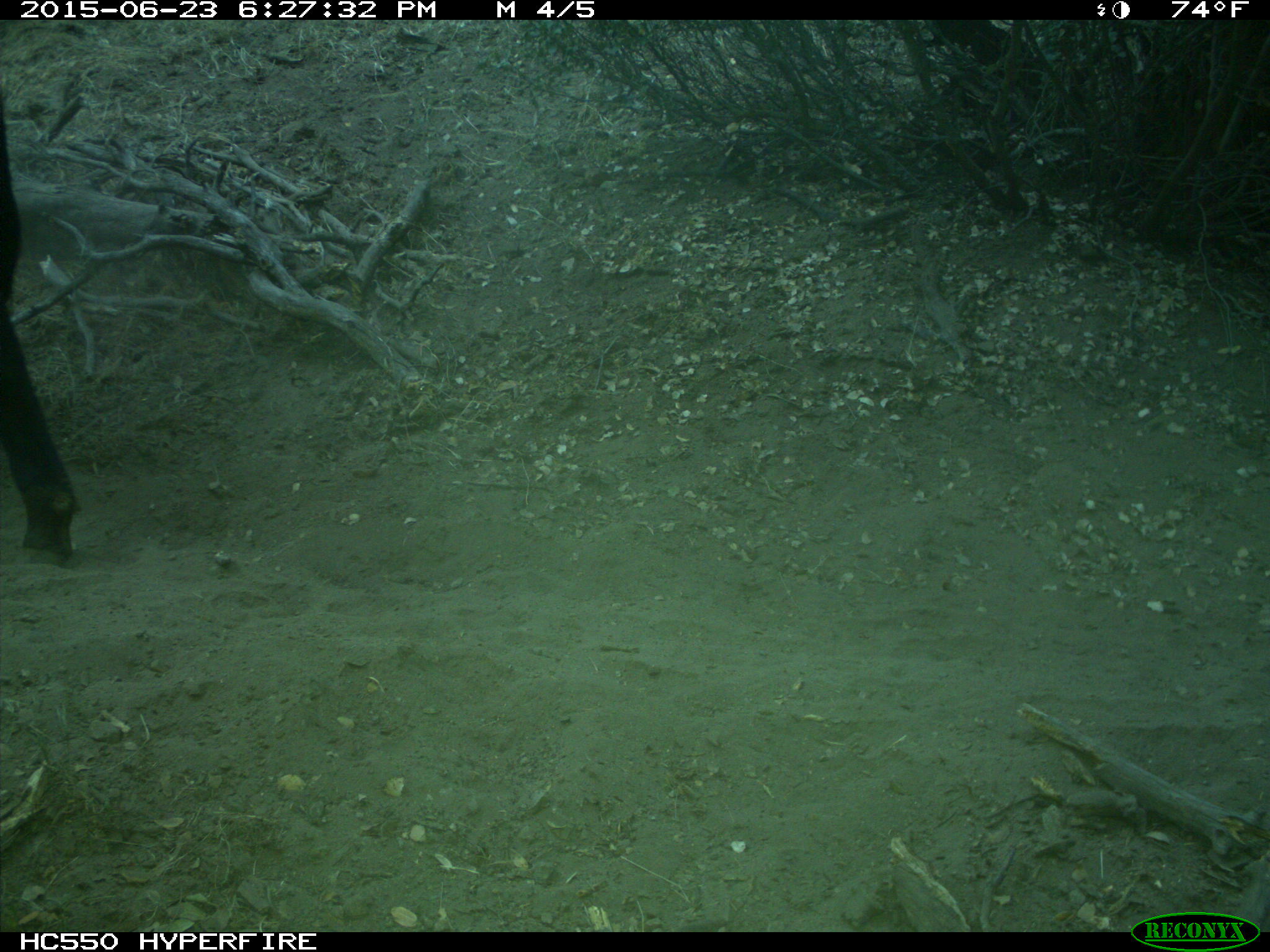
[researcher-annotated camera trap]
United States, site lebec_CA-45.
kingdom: Animalia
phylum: Chordata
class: Mammalia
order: Artiodactyla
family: Bovidae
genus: Bos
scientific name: Bos taurus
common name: domestic cow